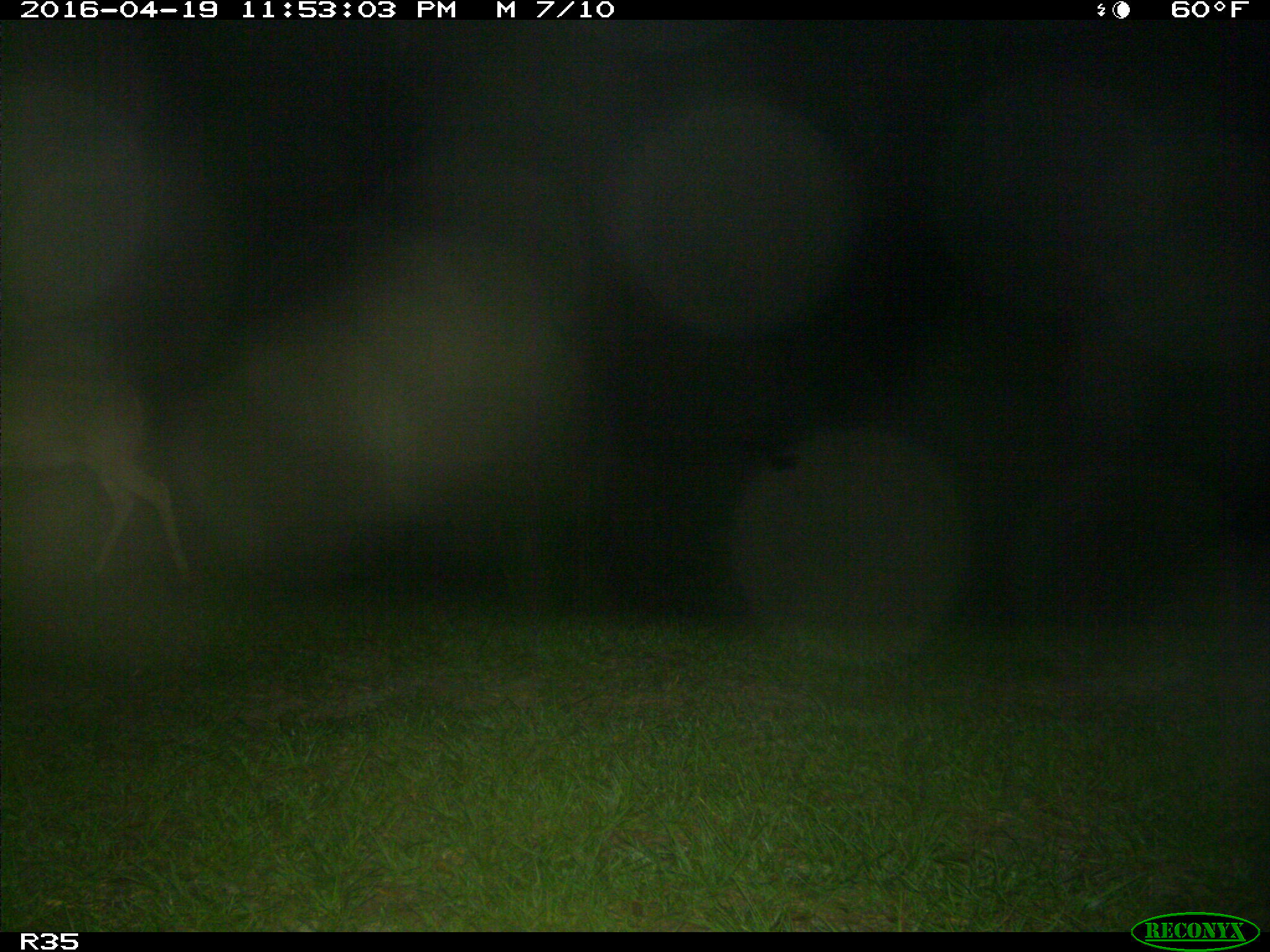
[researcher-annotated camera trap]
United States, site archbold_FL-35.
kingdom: Animalia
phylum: Chordata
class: Mammalia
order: Artiodactyla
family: Cervidae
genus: Odocoileus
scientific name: Odocoileus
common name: deer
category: unidentified deer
Unidentified deer (deer) (Odocoileus).